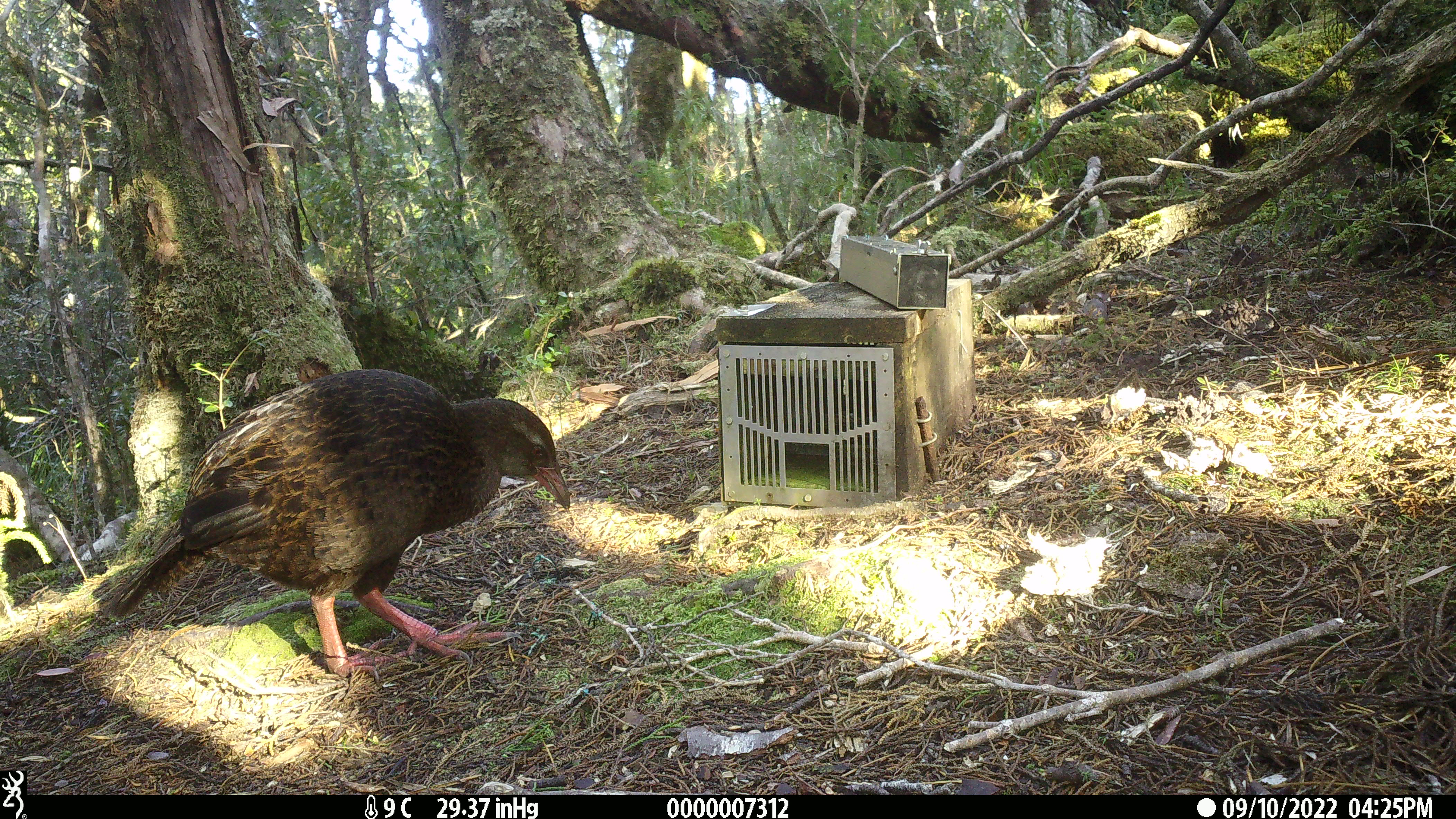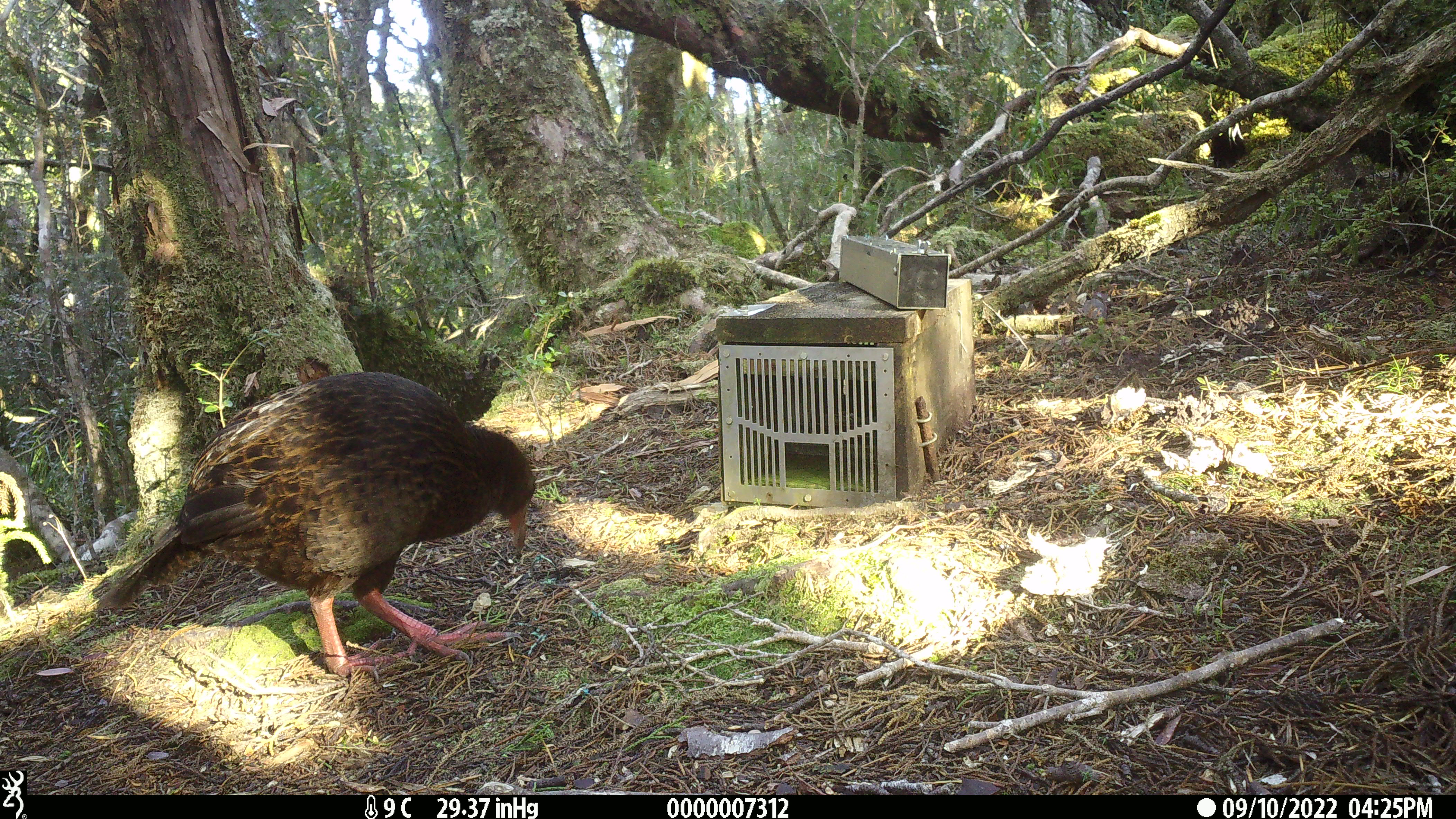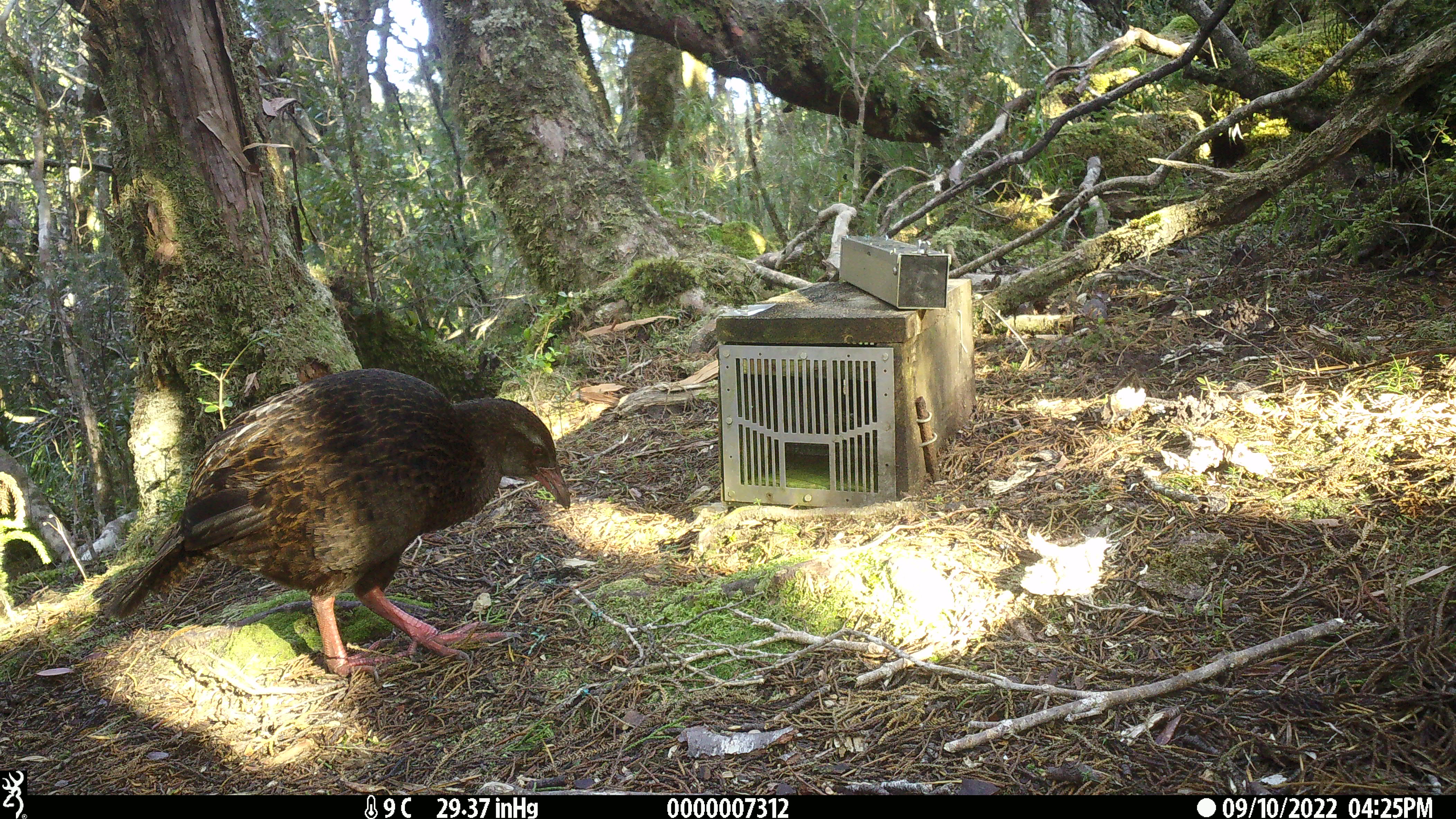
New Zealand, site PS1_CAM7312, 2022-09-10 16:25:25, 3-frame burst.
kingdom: Animalia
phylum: Chordata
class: Aves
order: Gruiformes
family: Rallidae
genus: Gallirallus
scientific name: Gallirallus australis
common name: weka